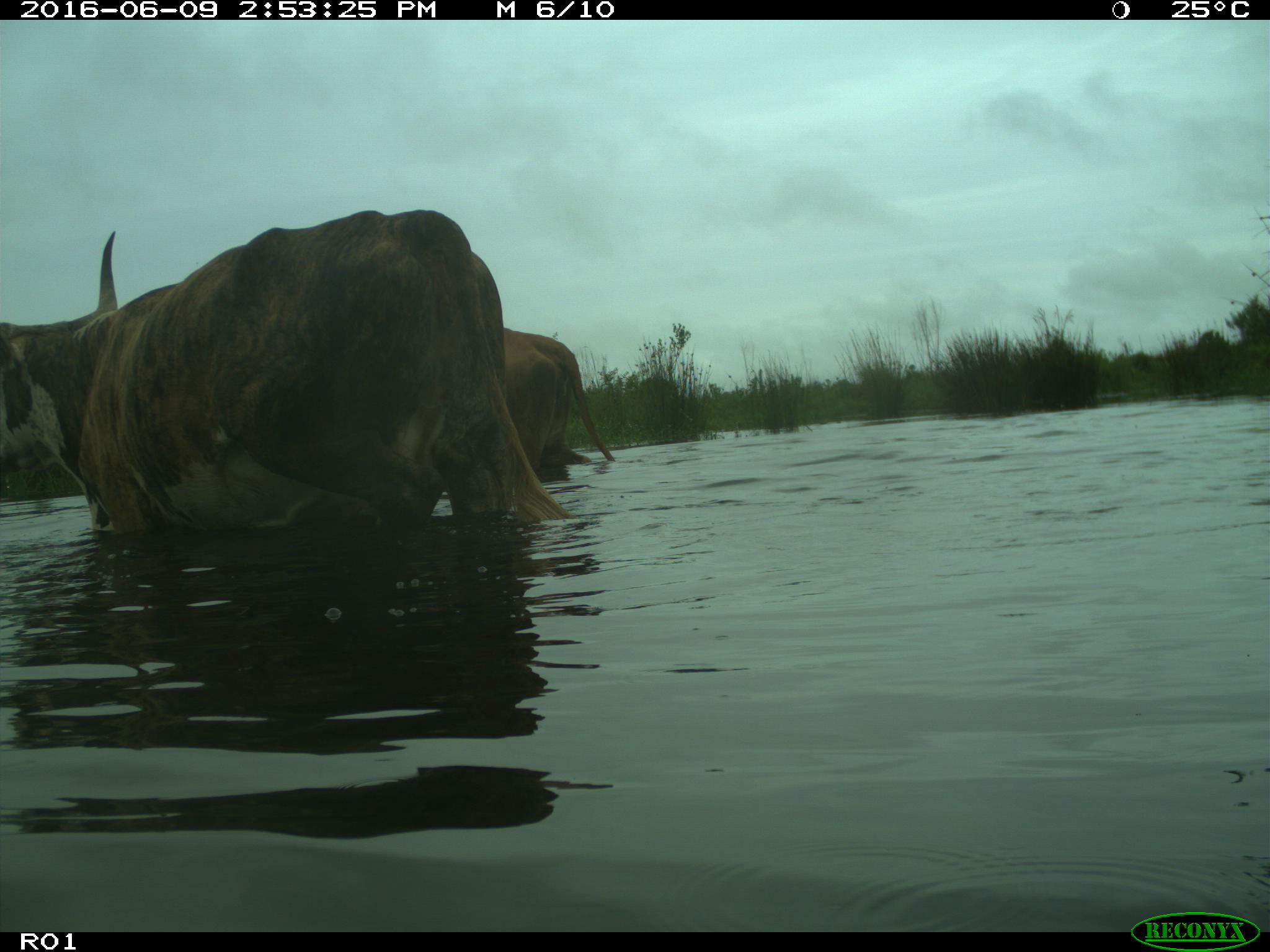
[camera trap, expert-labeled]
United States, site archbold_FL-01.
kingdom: Animalia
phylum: Chordata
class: Mammalia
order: Artiodactyla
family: Bovidae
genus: Bos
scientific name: Bos taurus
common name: domestic cow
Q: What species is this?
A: Bos taurus (domestic cow).